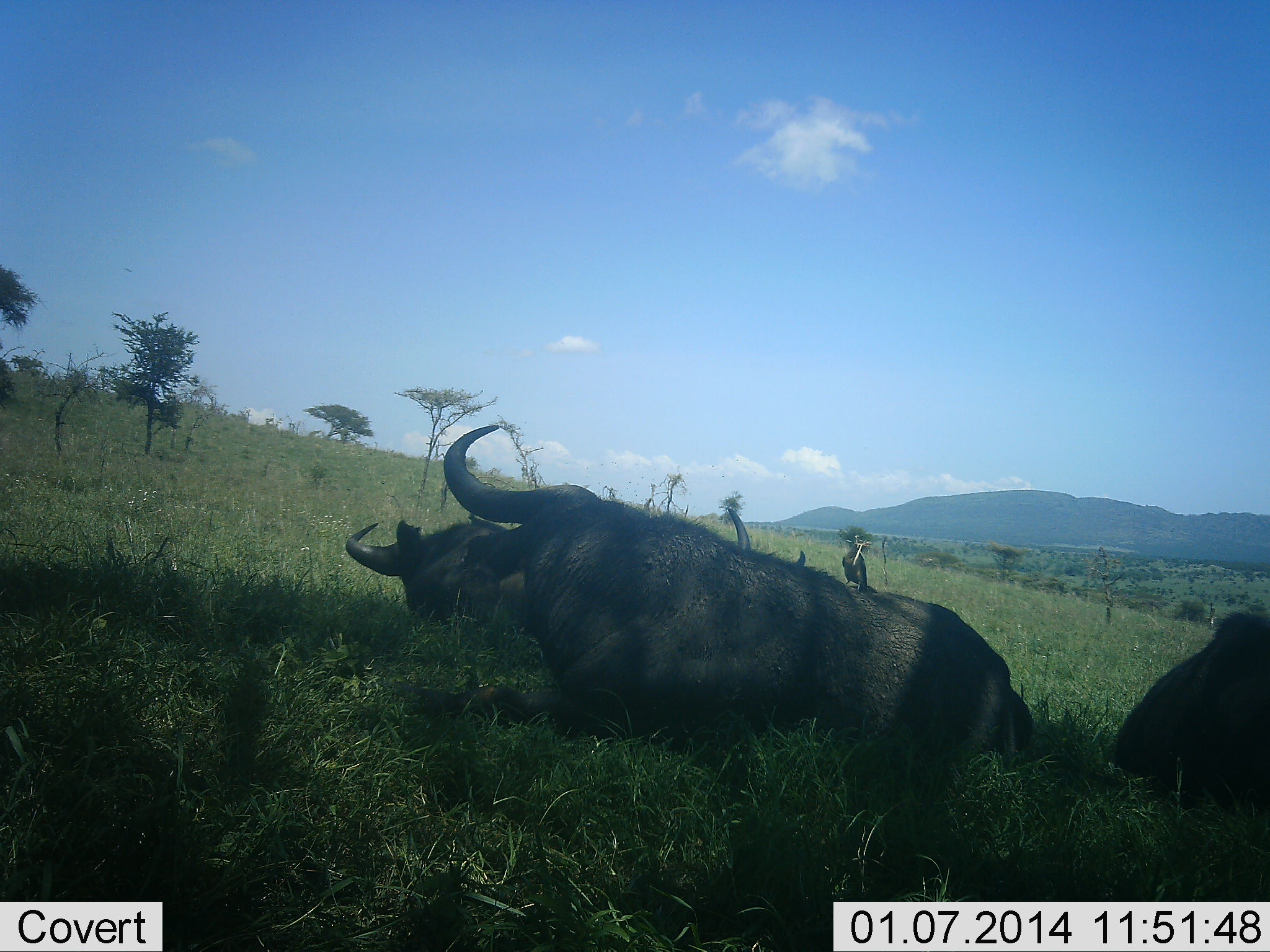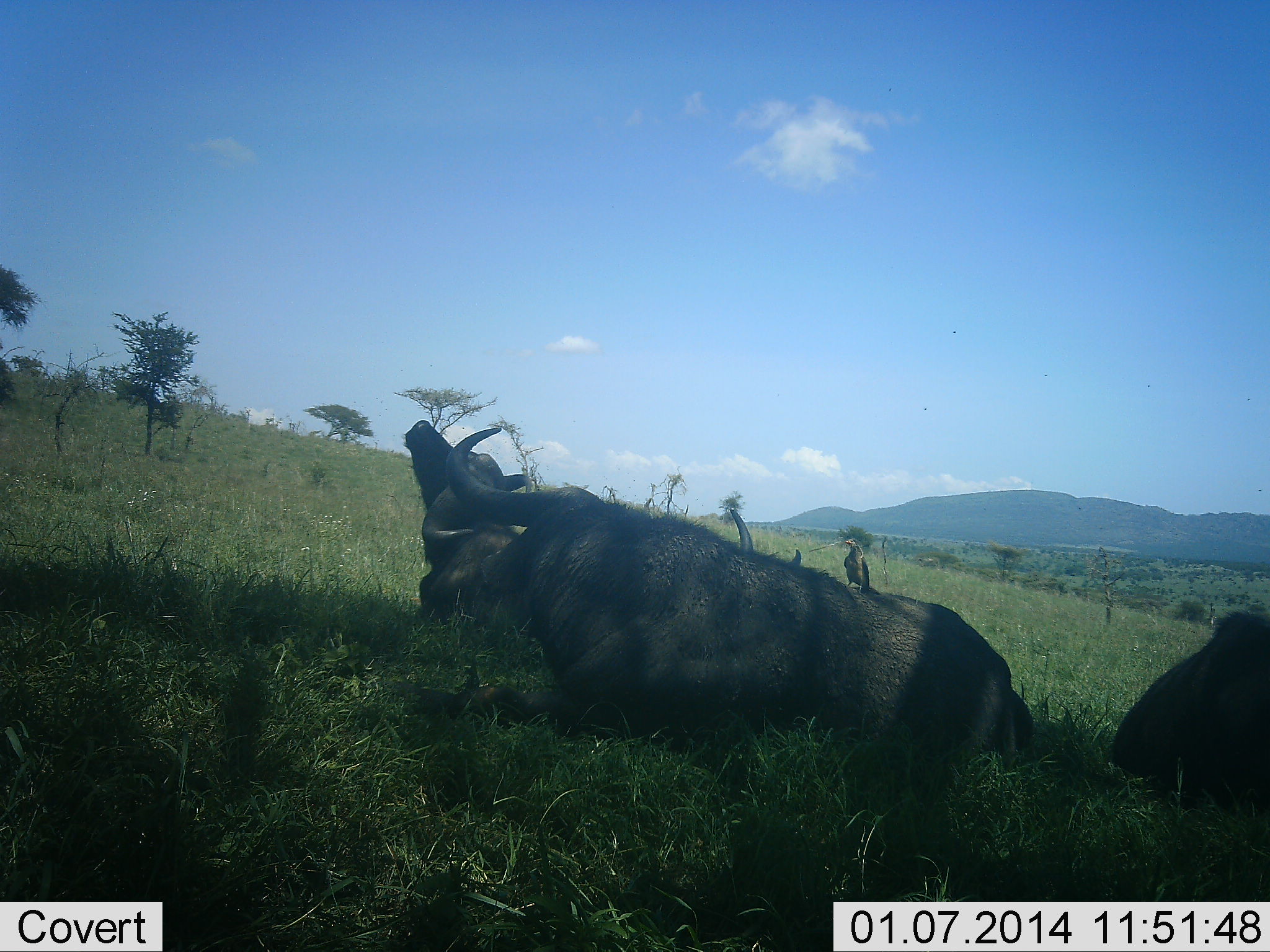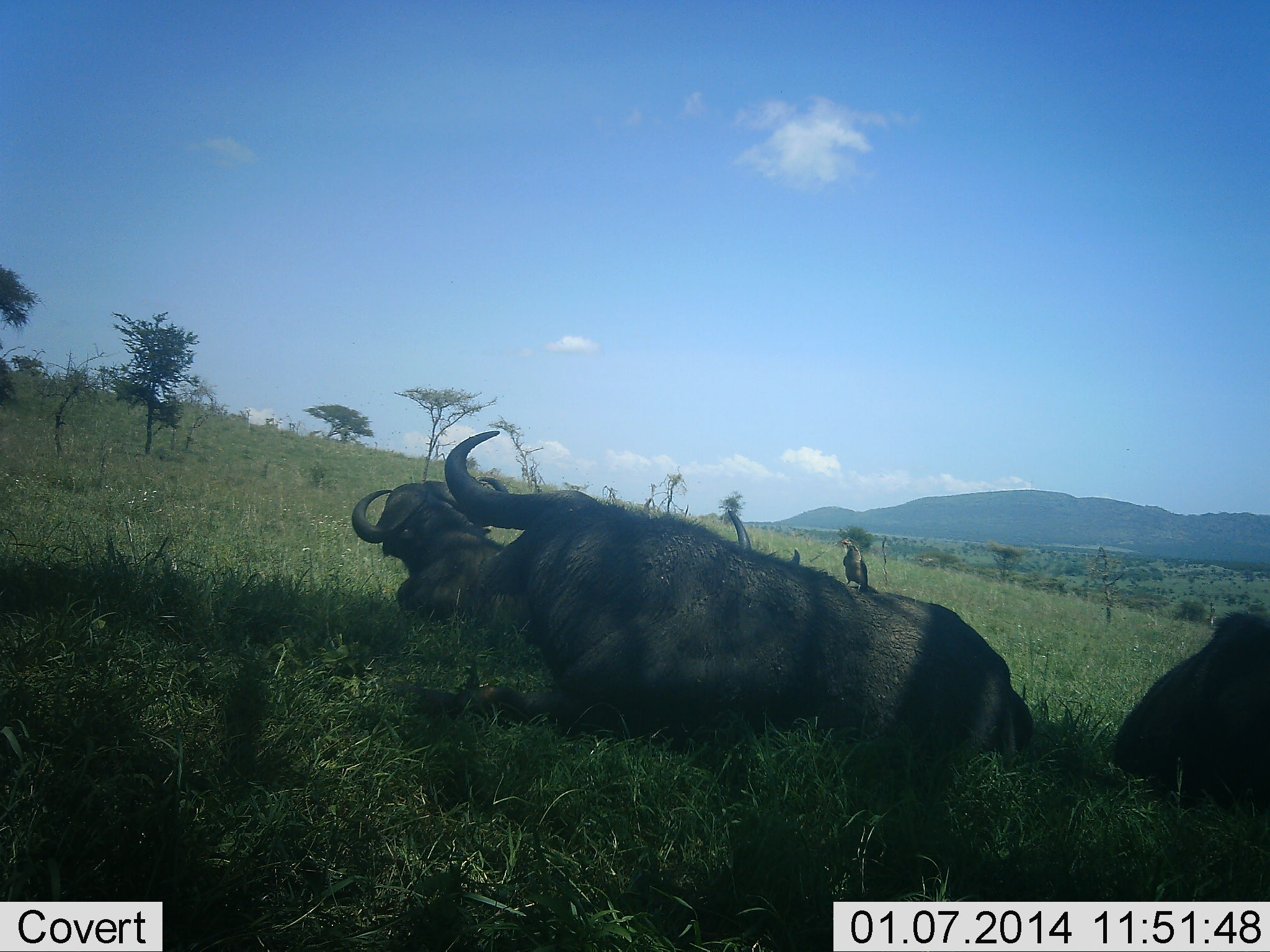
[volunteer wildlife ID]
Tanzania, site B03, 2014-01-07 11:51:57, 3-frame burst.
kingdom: Animalia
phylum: Chordata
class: Mammalia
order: Artiodactyla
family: Bovidae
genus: Syncerus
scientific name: Syncerus caffer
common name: cape buffalo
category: buffalo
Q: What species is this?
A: Buffalo (cape buffalo) (Syncerus caffer).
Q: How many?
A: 3.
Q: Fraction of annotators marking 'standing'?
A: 0%.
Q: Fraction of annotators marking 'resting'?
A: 95%.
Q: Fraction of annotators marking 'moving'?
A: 0%.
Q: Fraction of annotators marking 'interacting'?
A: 5%.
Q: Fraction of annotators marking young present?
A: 0%.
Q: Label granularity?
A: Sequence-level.